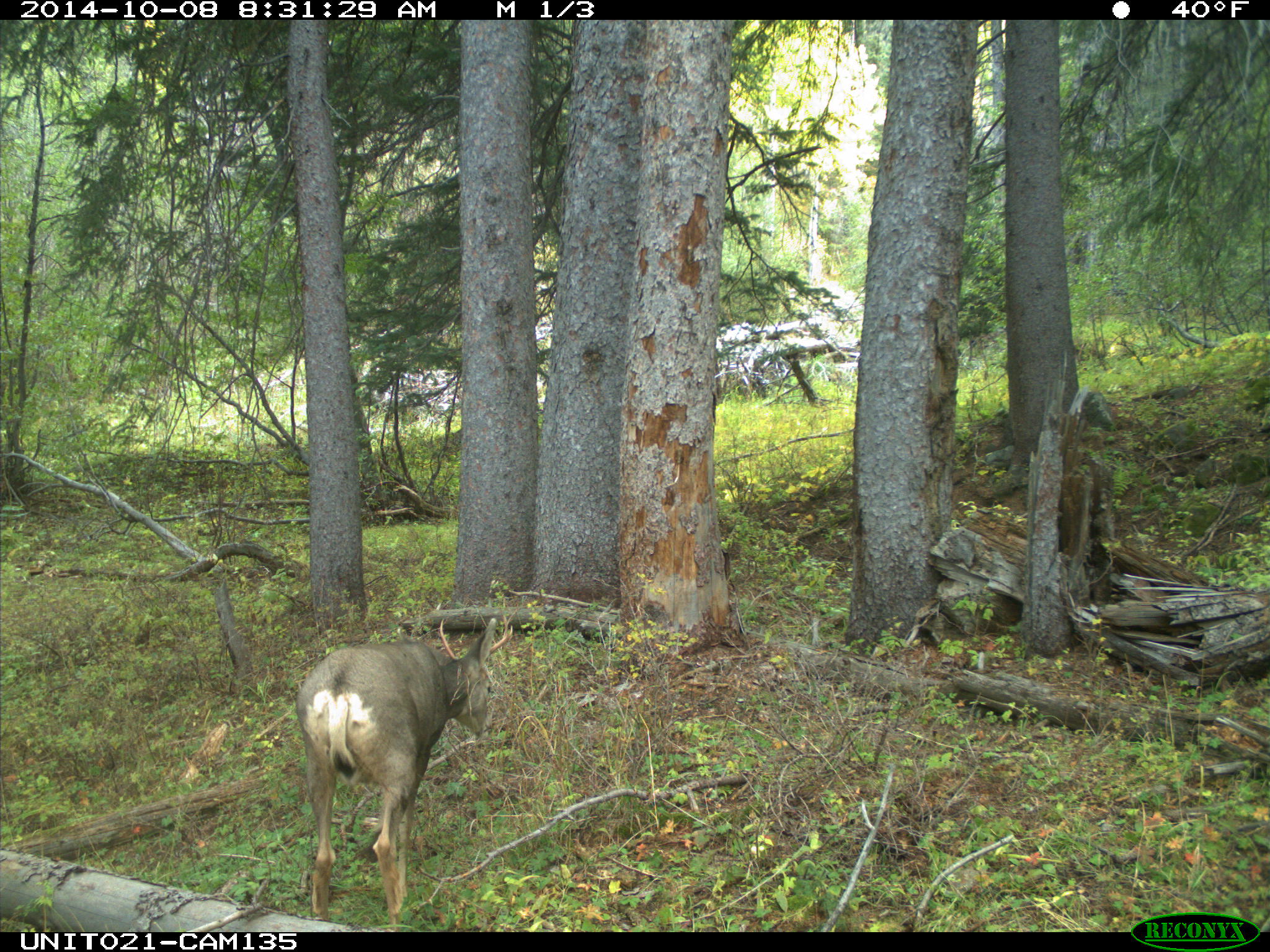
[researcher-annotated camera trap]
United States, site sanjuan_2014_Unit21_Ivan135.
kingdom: Animalia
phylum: Chordata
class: Mammalia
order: Artiodactyla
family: Cervidae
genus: Odocoileus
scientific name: Odocoileus hemionus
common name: mule deer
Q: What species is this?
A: Odocoileus hemionus (mule deer).